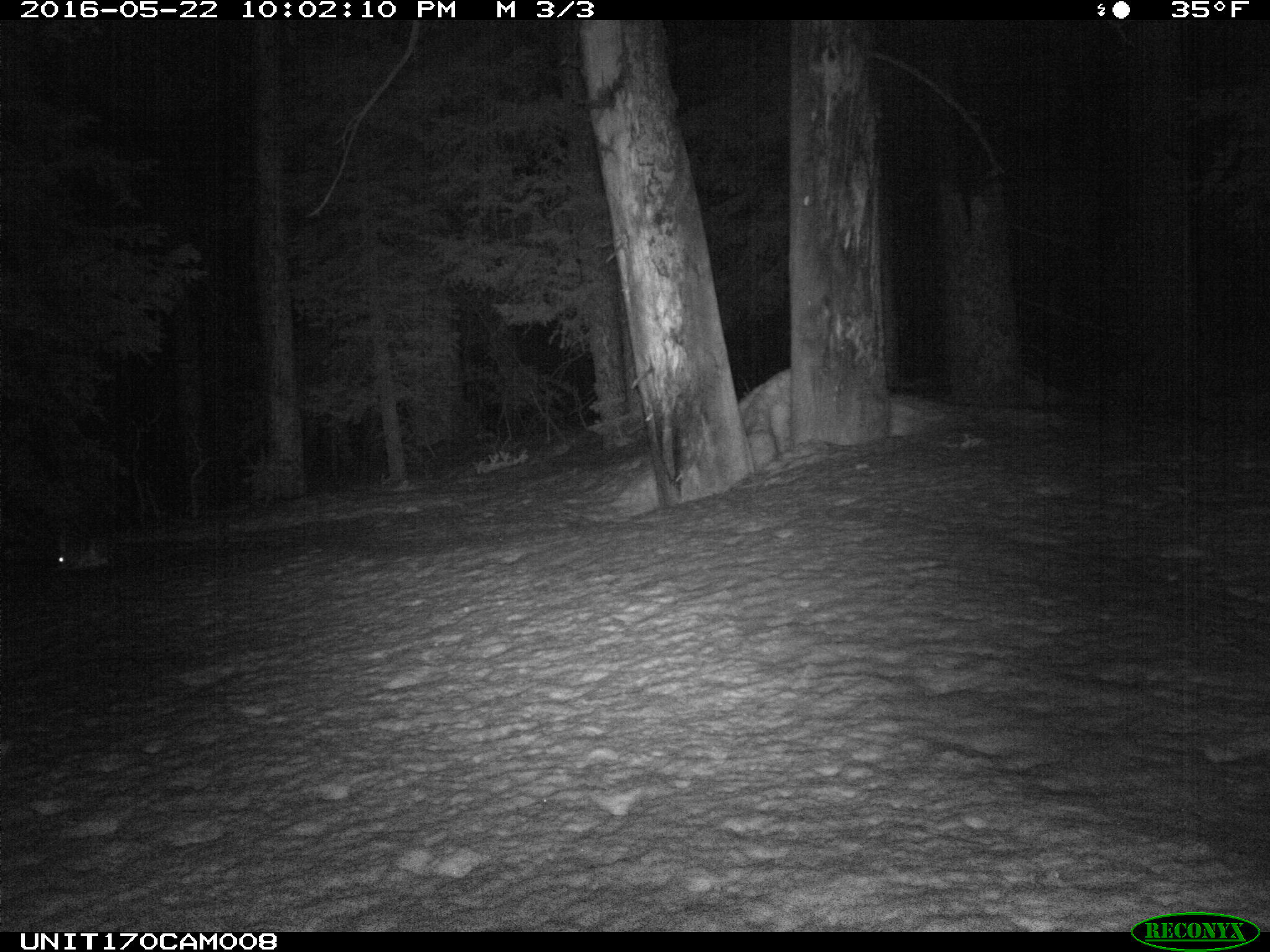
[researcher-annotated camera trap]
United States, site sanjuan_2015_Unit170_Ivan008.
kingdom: Animalia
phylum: Chordata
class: Mammalia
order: Lagomorpha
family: Leporidae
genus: Lepus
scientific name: Lepus americanus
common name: snowshoe hare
Lepus americanus (snowshoe hare).